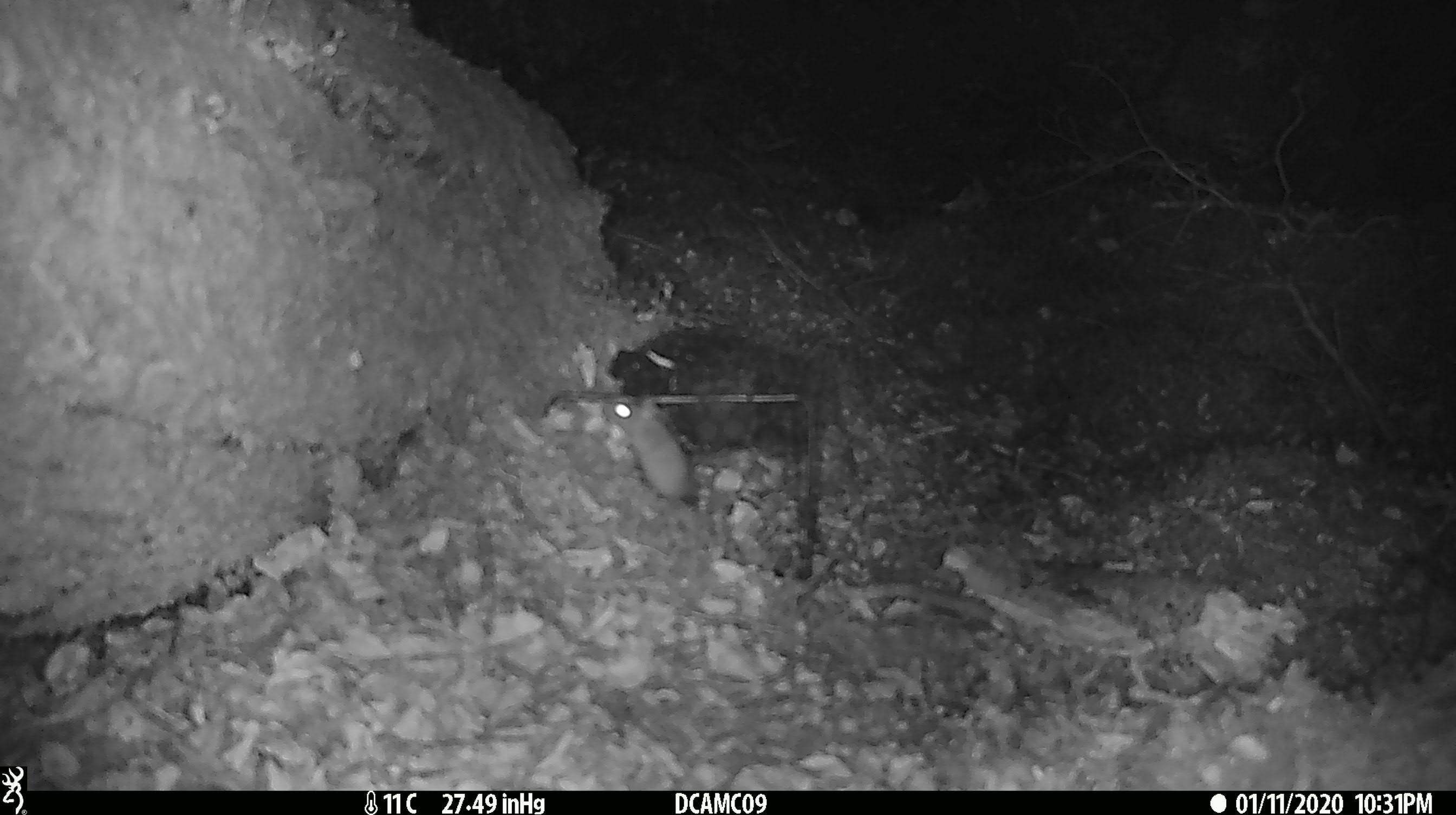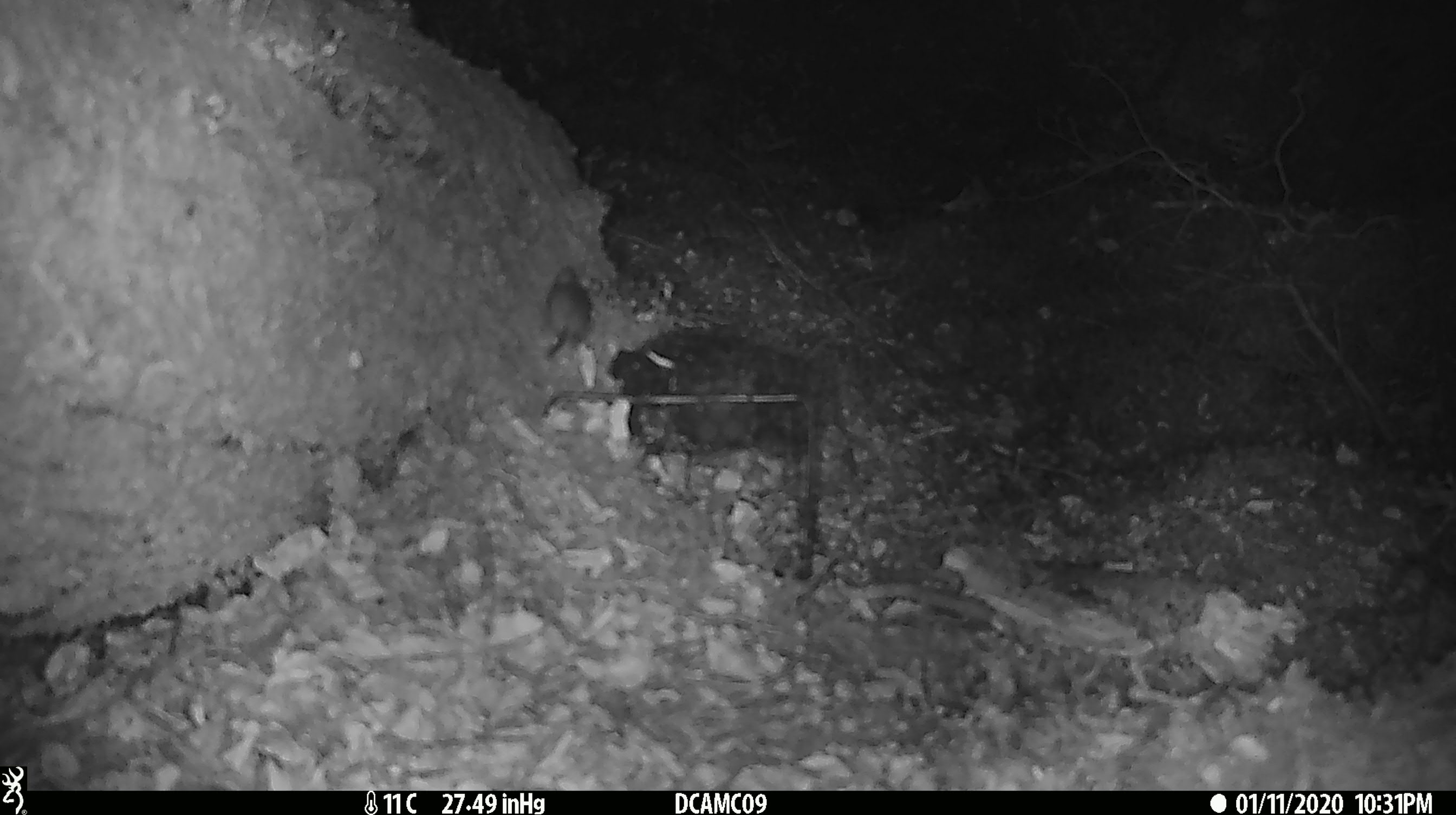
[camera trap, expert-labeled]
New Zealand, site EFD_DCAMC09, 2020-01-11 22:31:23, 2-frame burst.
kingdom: Animalia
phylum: Chordata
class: Mammalia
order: Rodentia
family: Muridae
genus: Mus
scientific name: Mus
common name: mouse